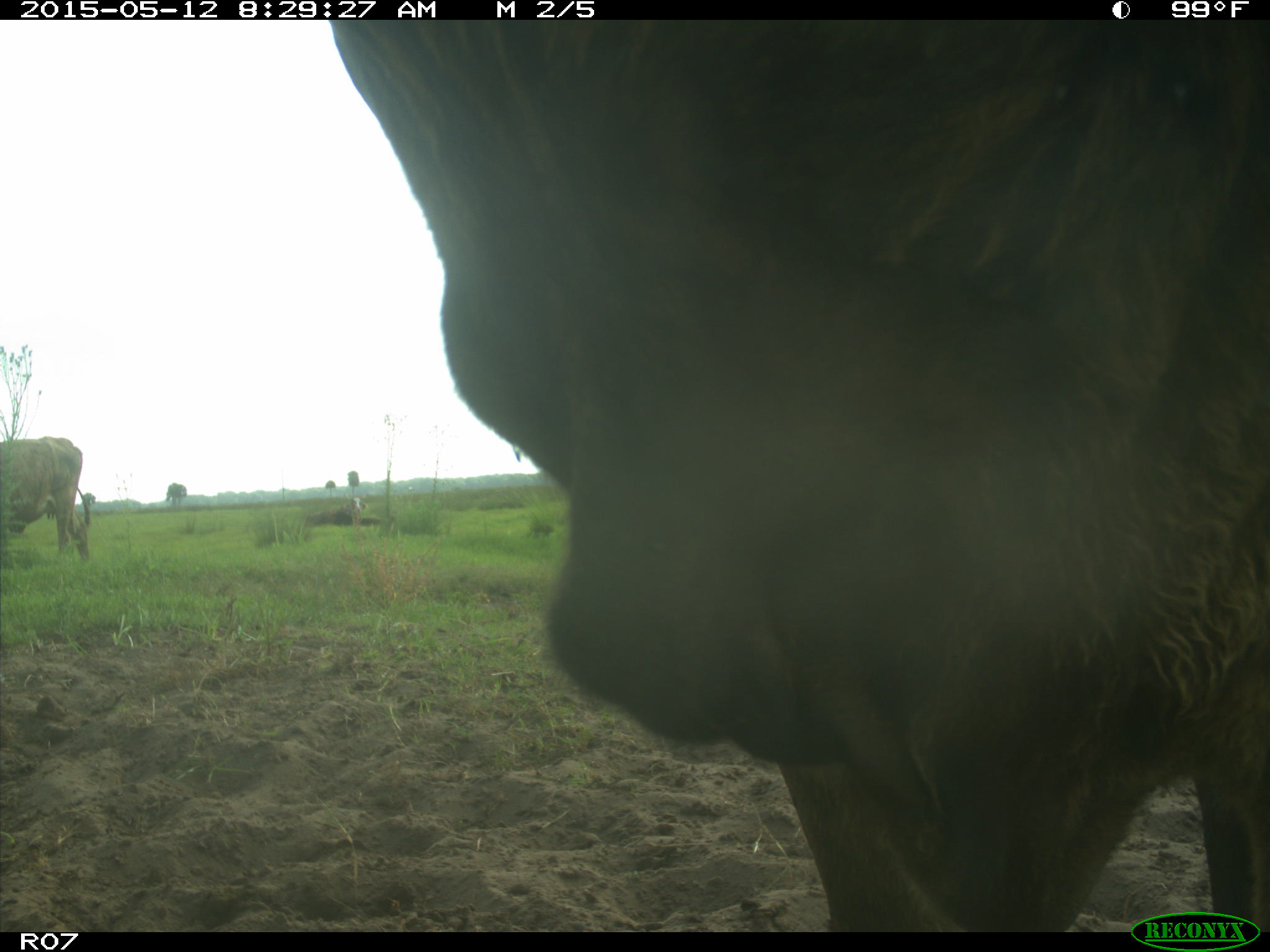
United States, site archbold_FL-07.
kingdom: Animalia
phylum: Chordata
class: Mammalia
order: Artiodactyla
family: Bovidae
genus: Bos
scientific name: Bos taurus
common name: domestic cow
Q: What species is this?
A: Bos taurus (domestic cow).